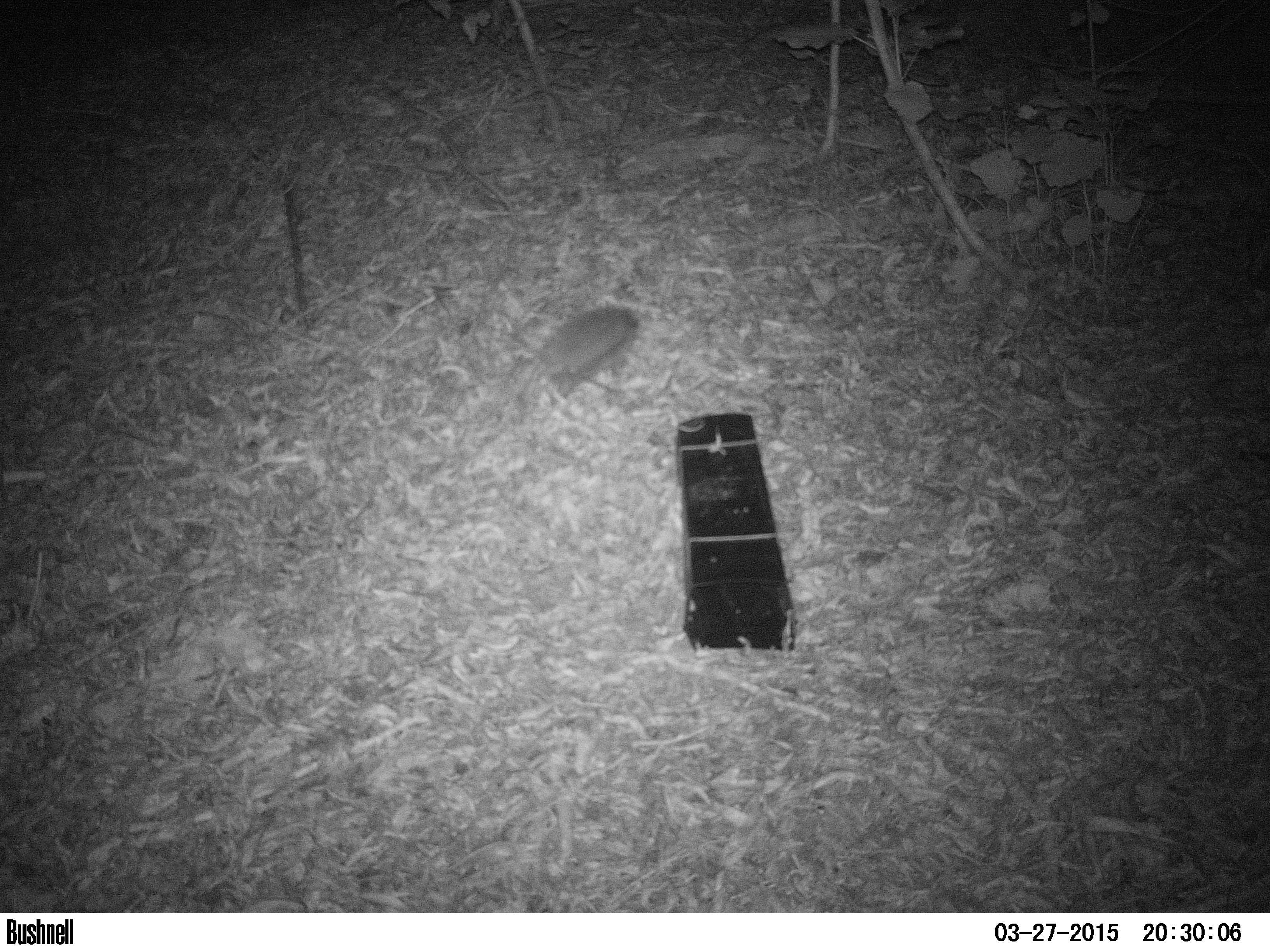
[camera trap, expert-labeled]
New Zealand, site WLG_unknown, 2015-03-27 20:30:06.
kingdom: Animalia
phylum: Chordata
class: Mammalia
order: Eulipotyphla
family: Erinaceidae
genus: Erinaceus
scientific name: Erinaceus europaeus europaeus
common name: european hedgehog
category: hedgehog